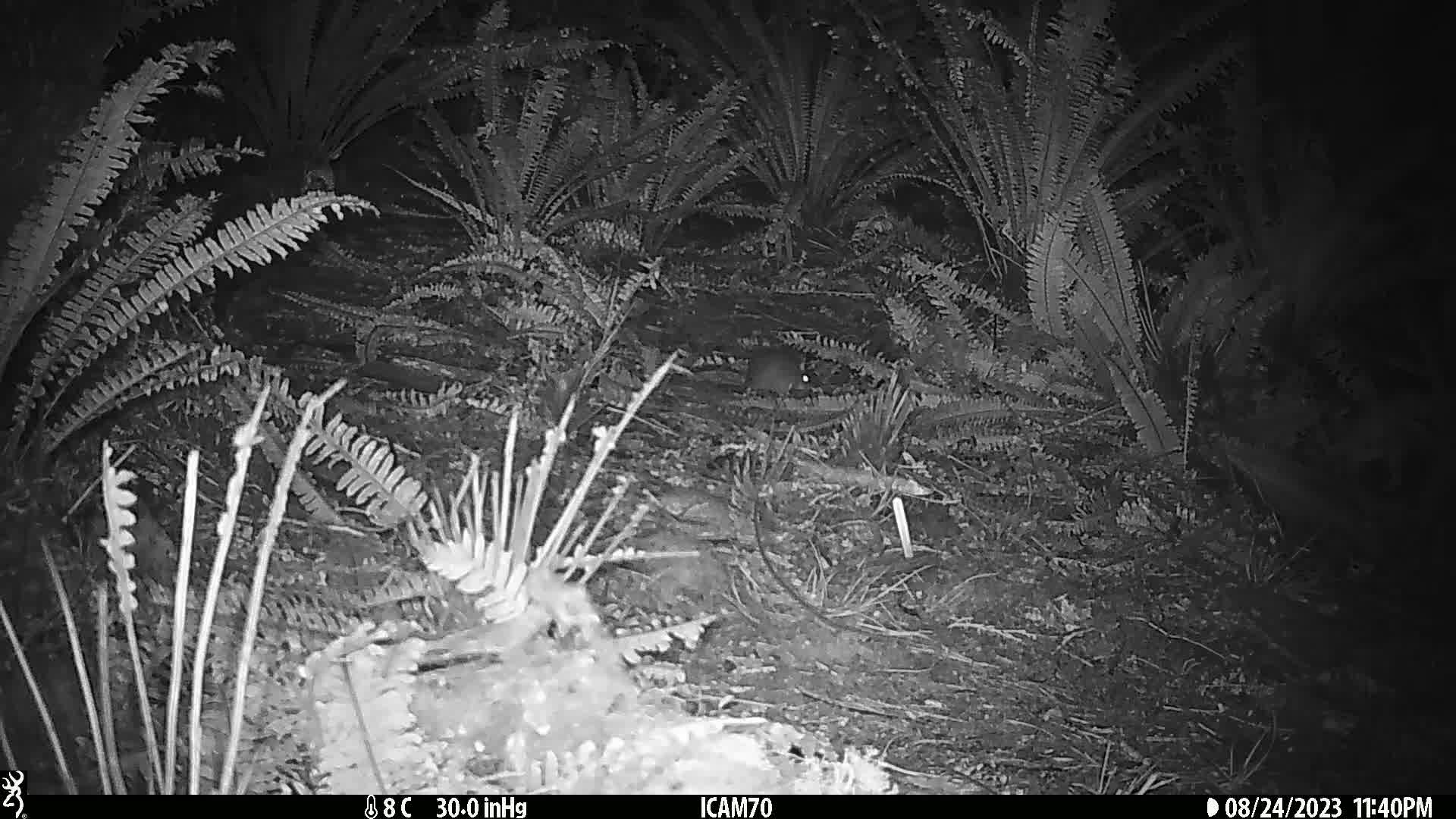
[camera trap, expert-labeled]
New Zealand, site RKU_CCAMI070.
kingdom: Animalia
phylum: Chordata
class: Mammalia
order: Rodentia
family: Muridae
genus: Rattus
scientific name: Rattus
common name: rat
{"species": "rat (Rattus)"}